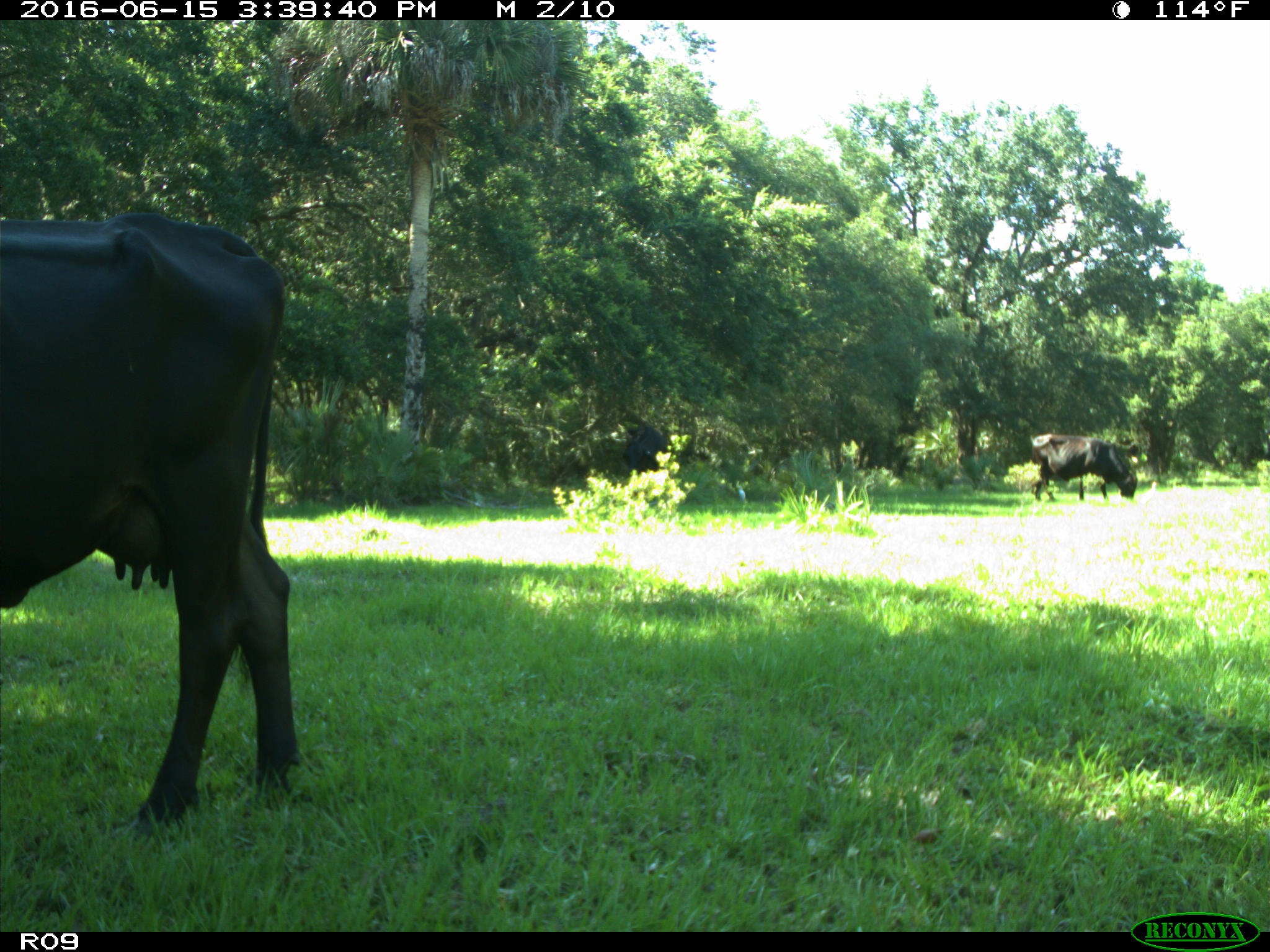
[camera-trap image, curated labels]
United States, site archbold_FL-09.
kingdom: Animalia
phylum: Chordata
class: Mammalia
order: Artiodactyla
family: Bovidae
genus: Bos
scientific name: Bos taurus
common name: domestic cow